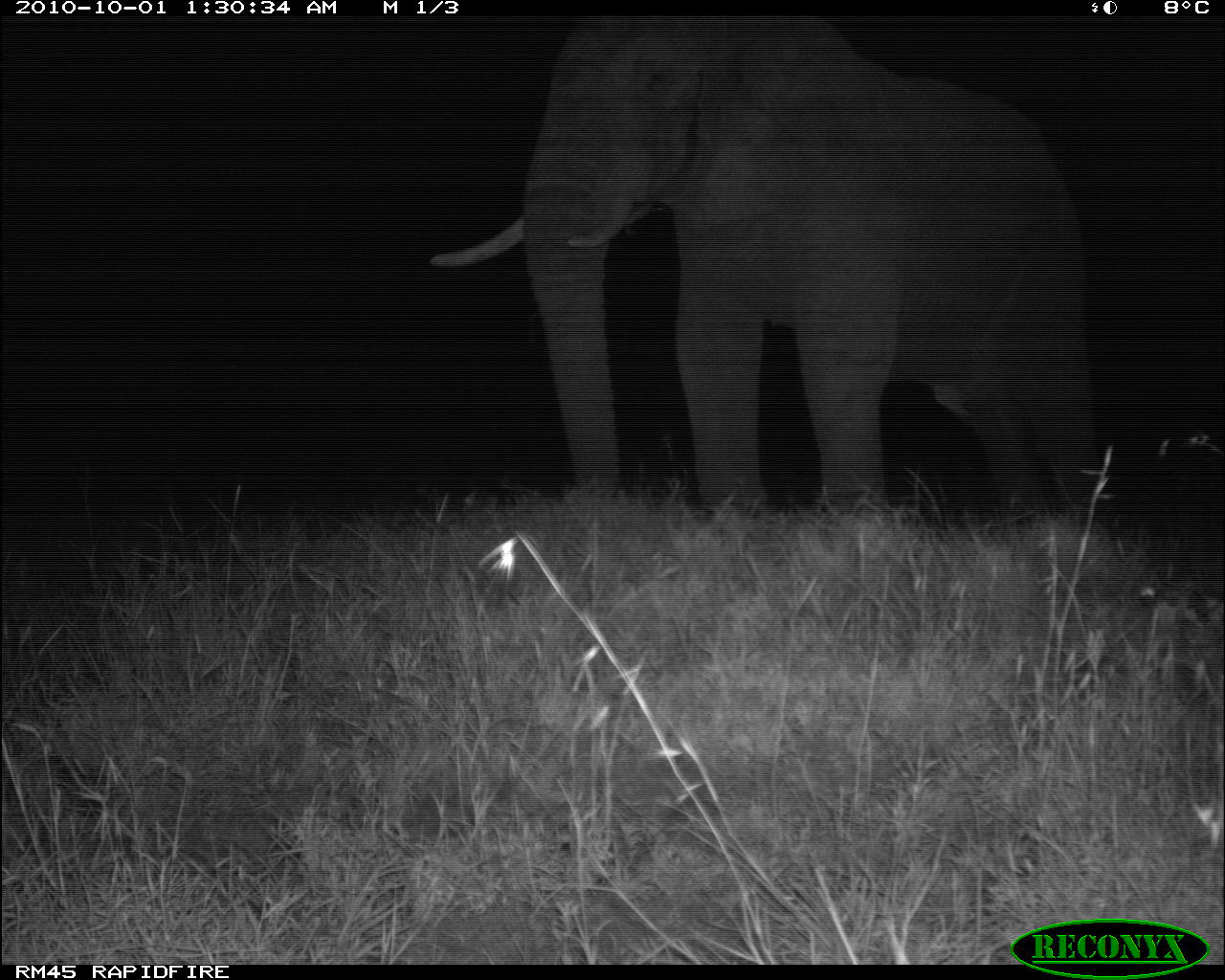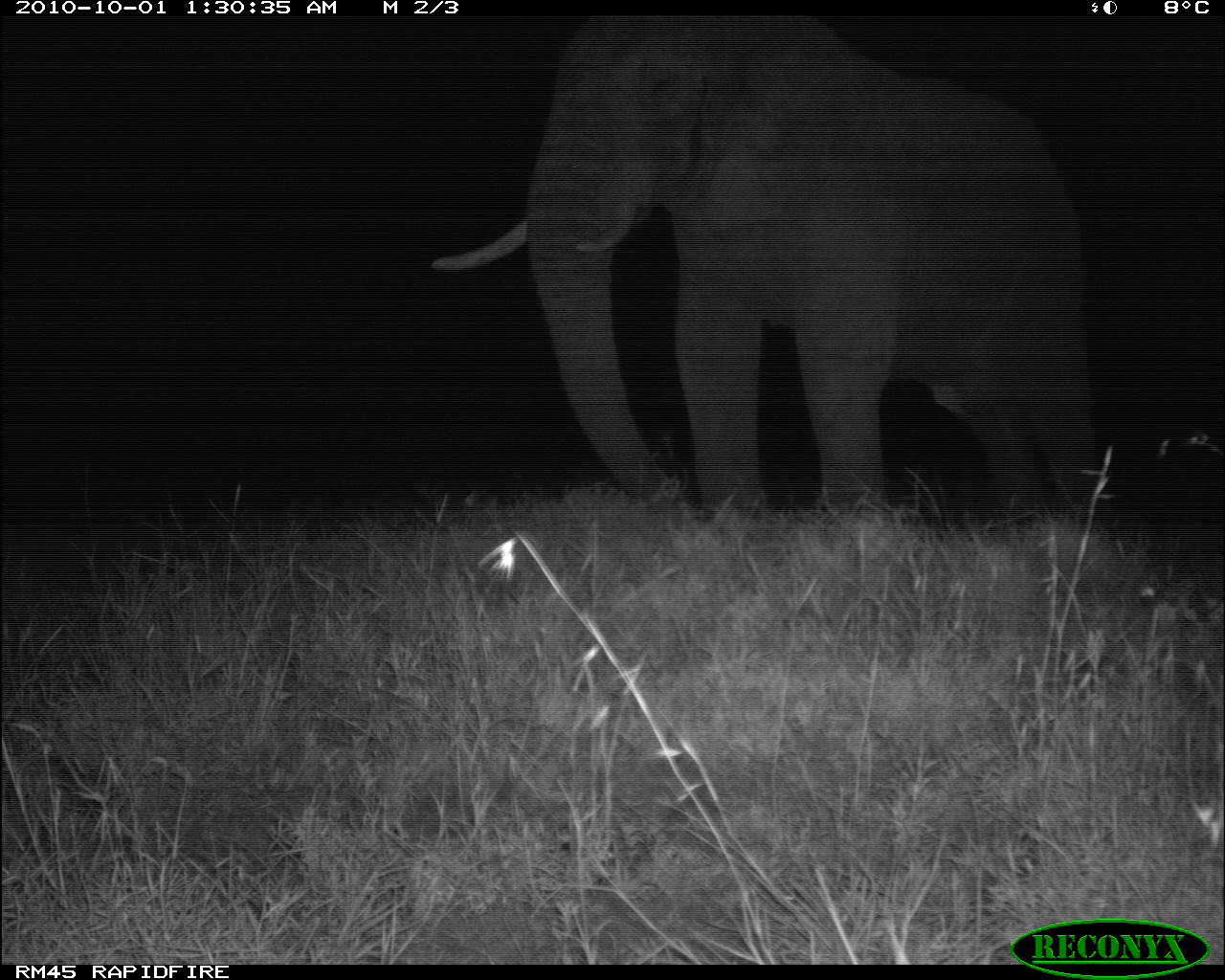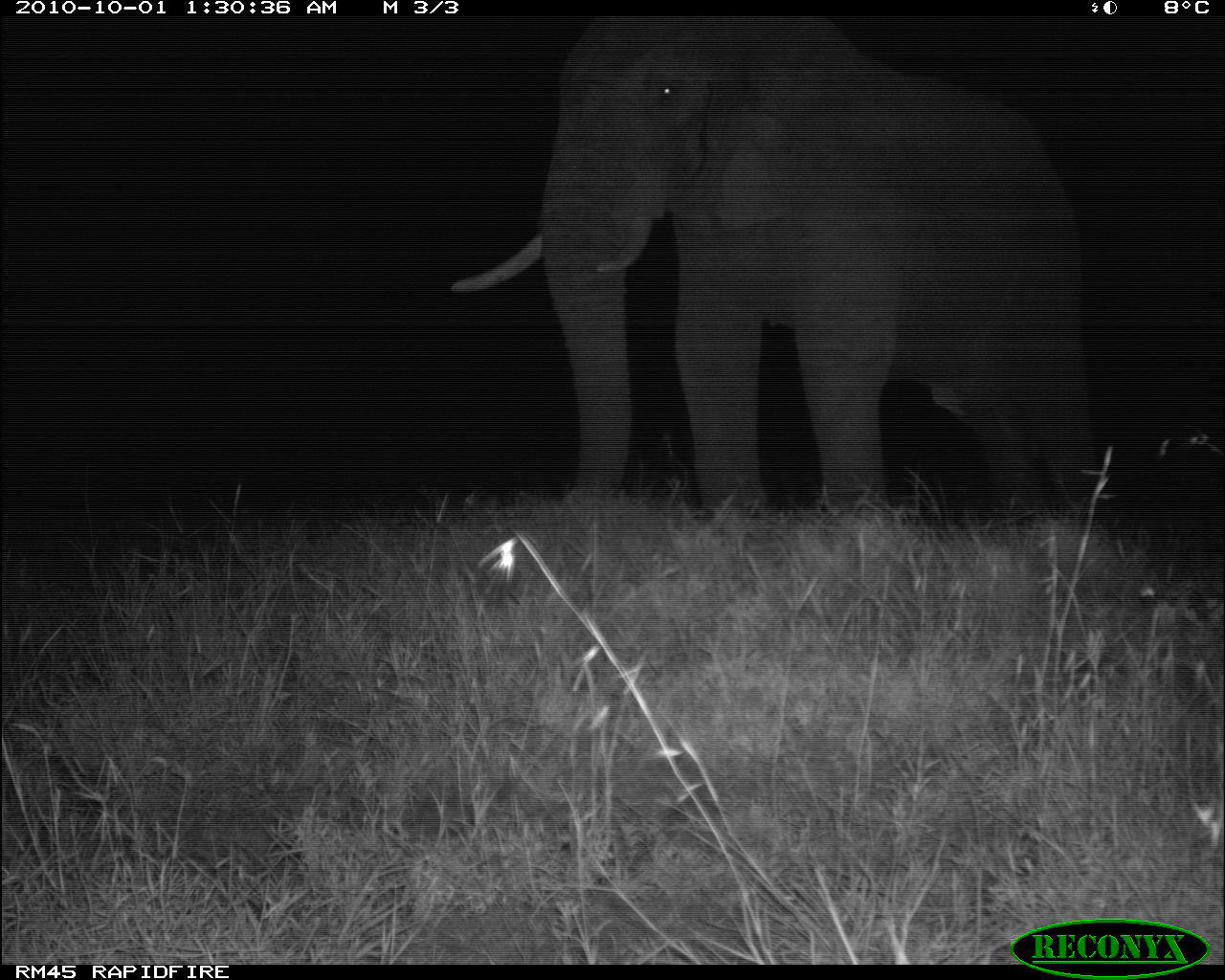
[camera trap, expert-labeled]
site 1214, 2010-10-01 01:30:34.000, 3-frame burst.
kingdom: Animalia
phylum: Chordata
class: Mammalia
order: Proboscidea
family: Elephantidae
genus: Loxodonta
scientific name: Loxodonta africana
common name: african bush elephant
Loxodonta africana (african bush elephant), count 1.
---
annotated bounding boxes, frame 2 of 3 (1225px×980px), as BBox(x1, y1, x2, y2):
loxodonta africana: BBox(429, 1, 1107, 522)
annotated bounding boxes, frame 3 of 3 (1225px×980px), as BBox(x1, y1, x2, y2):
loxodonta africana: BBox(444, 8, 1104, 521)